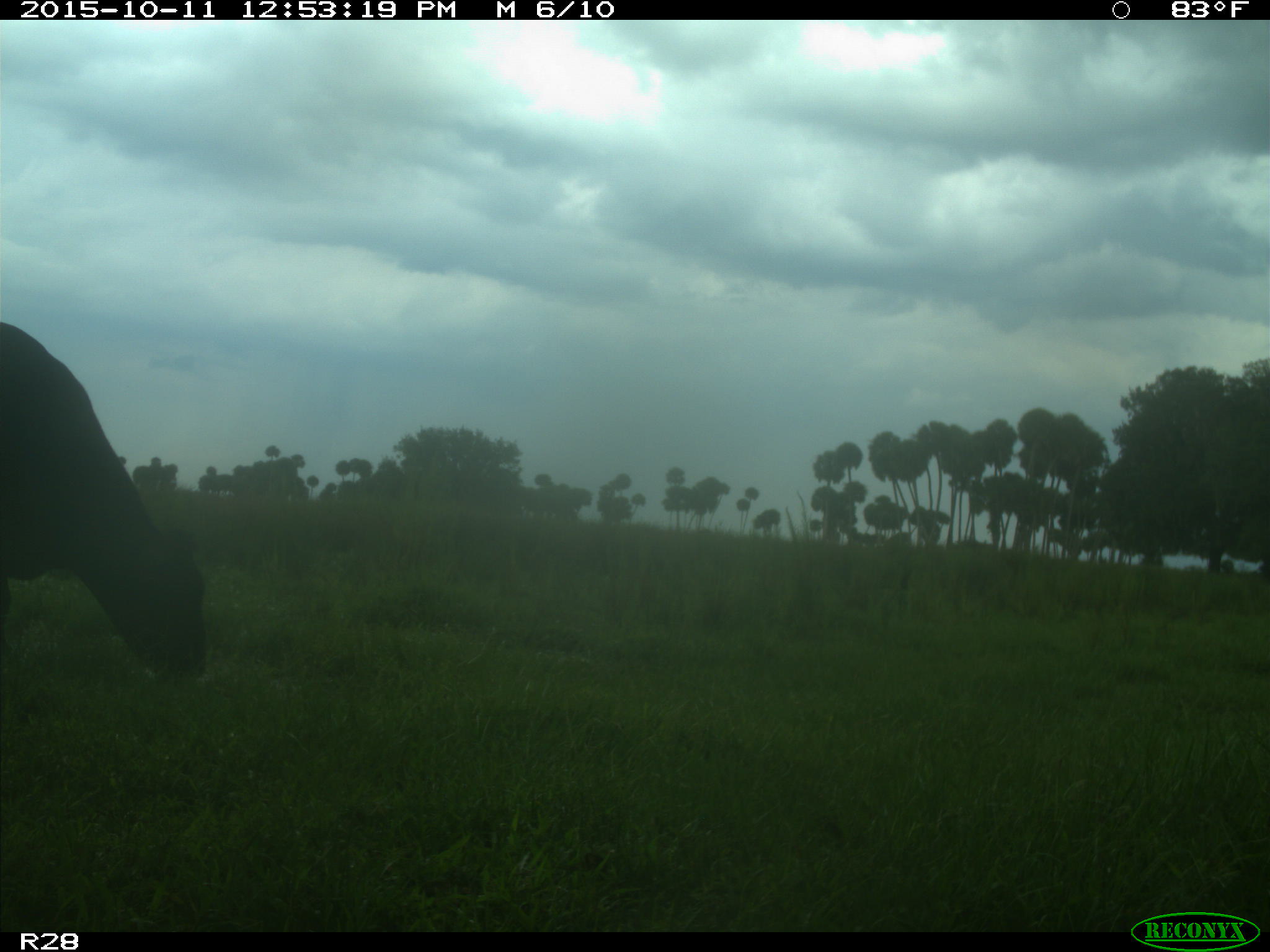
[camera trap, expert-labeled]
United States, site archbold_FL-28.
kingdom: Animalia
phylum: Chordata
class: Mammalia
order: Artiodactyla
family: Bovidae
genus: Bos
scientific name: Bos taurus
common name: domestic cow